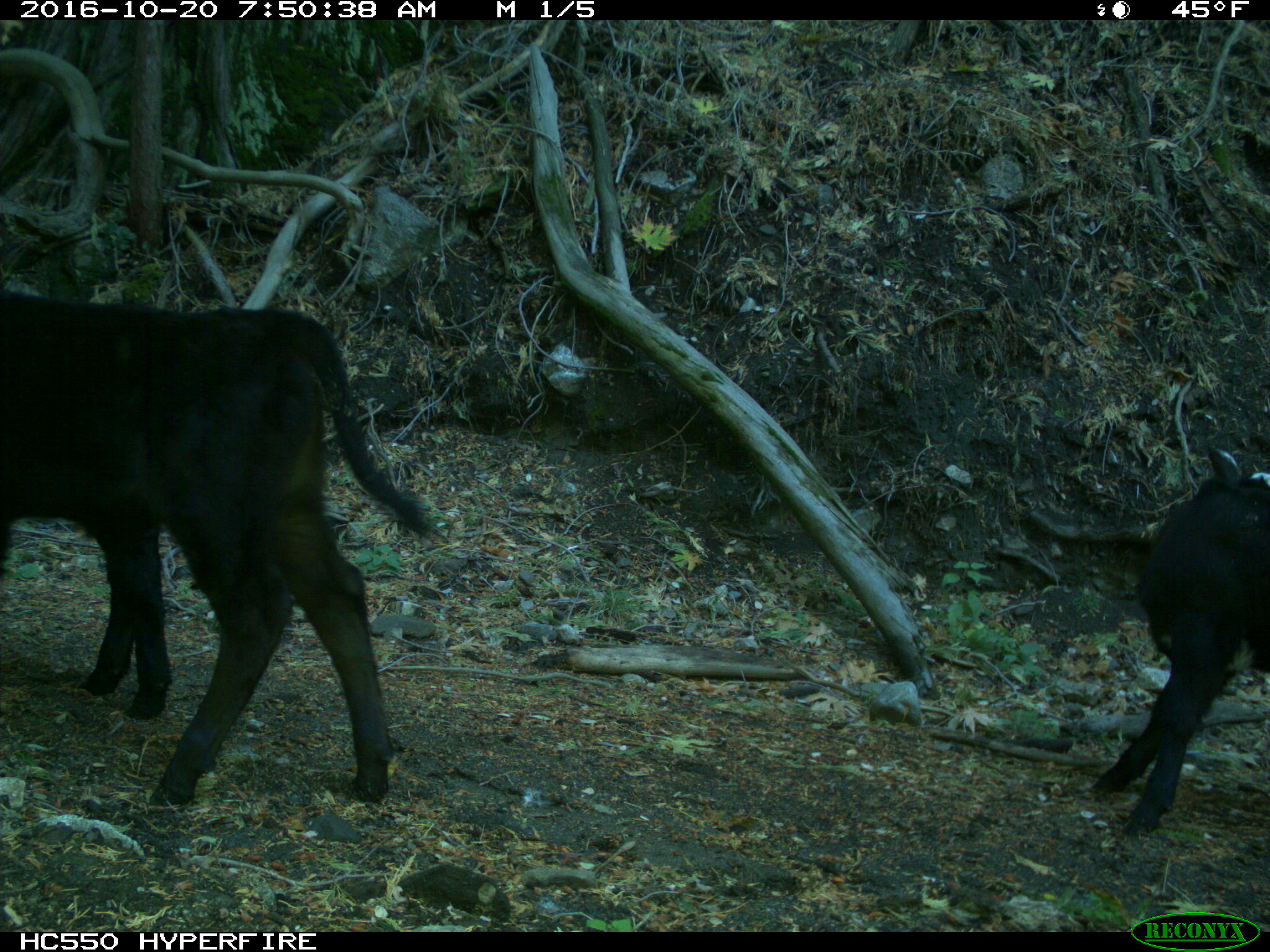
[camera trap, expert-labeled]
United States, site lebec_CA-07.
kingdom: Animalia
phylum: Chordata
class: Mammalia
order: Artiodactyla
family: Bovidae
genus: Bos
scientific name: Bos taurus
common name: domestic cow